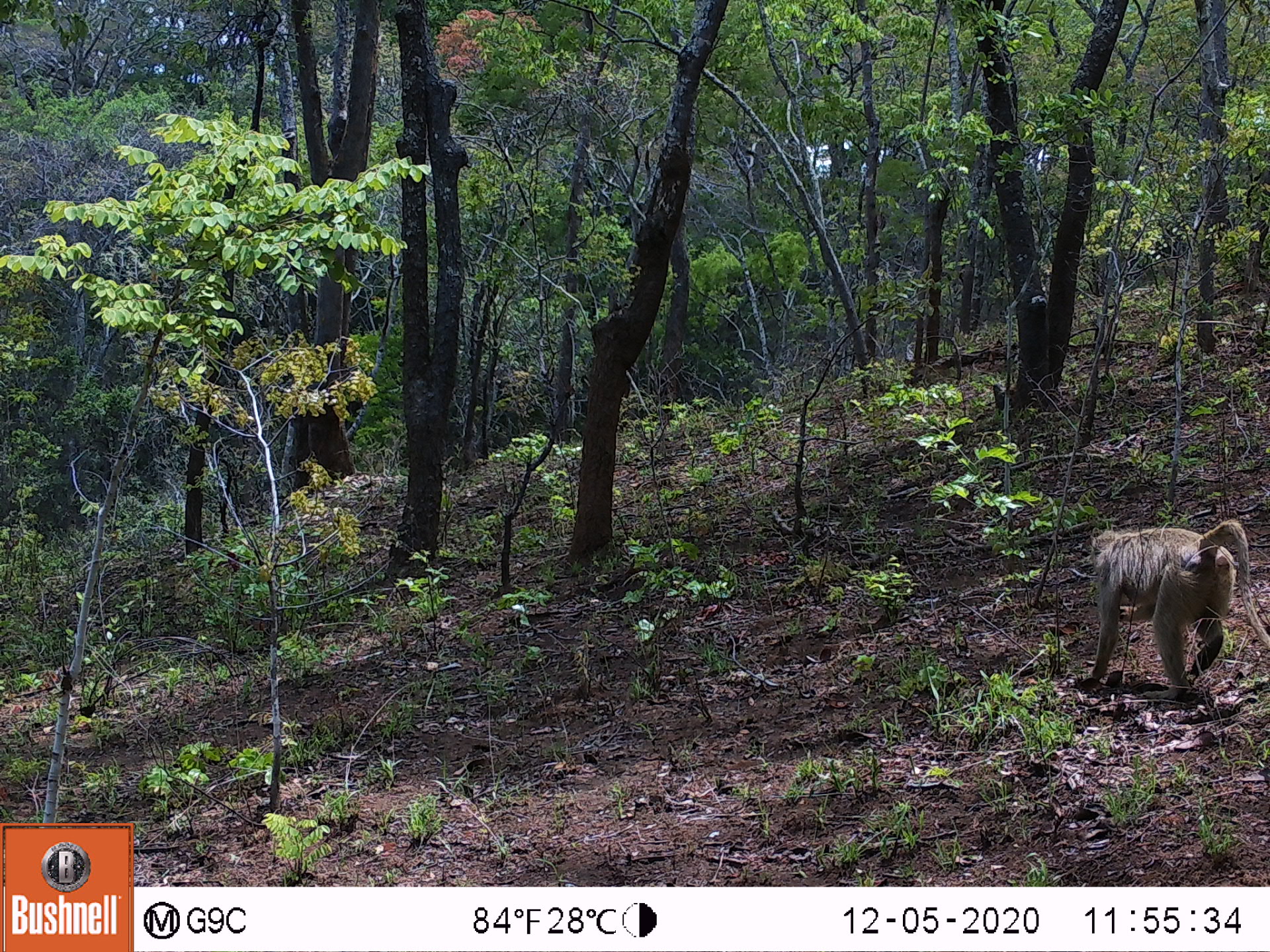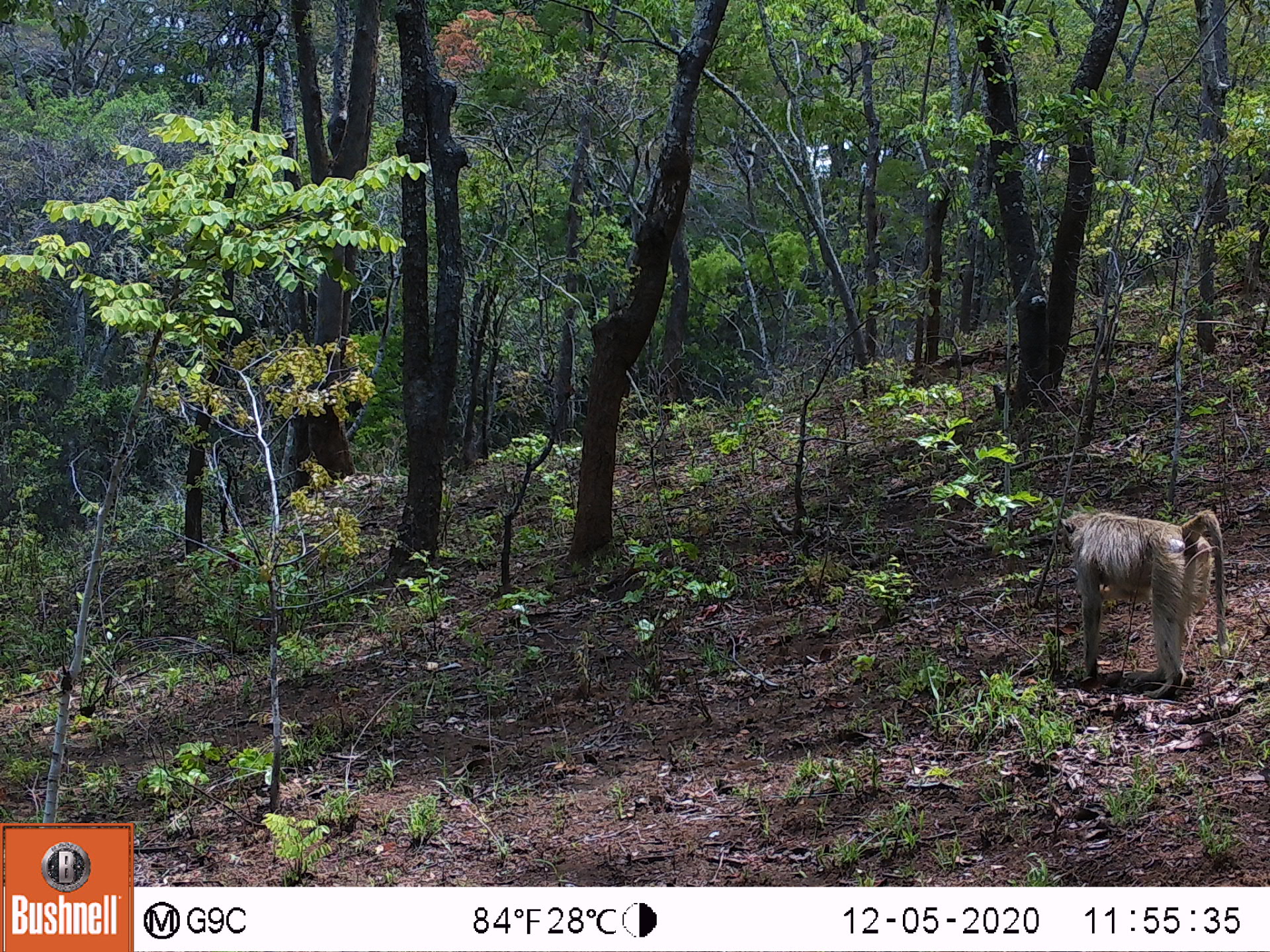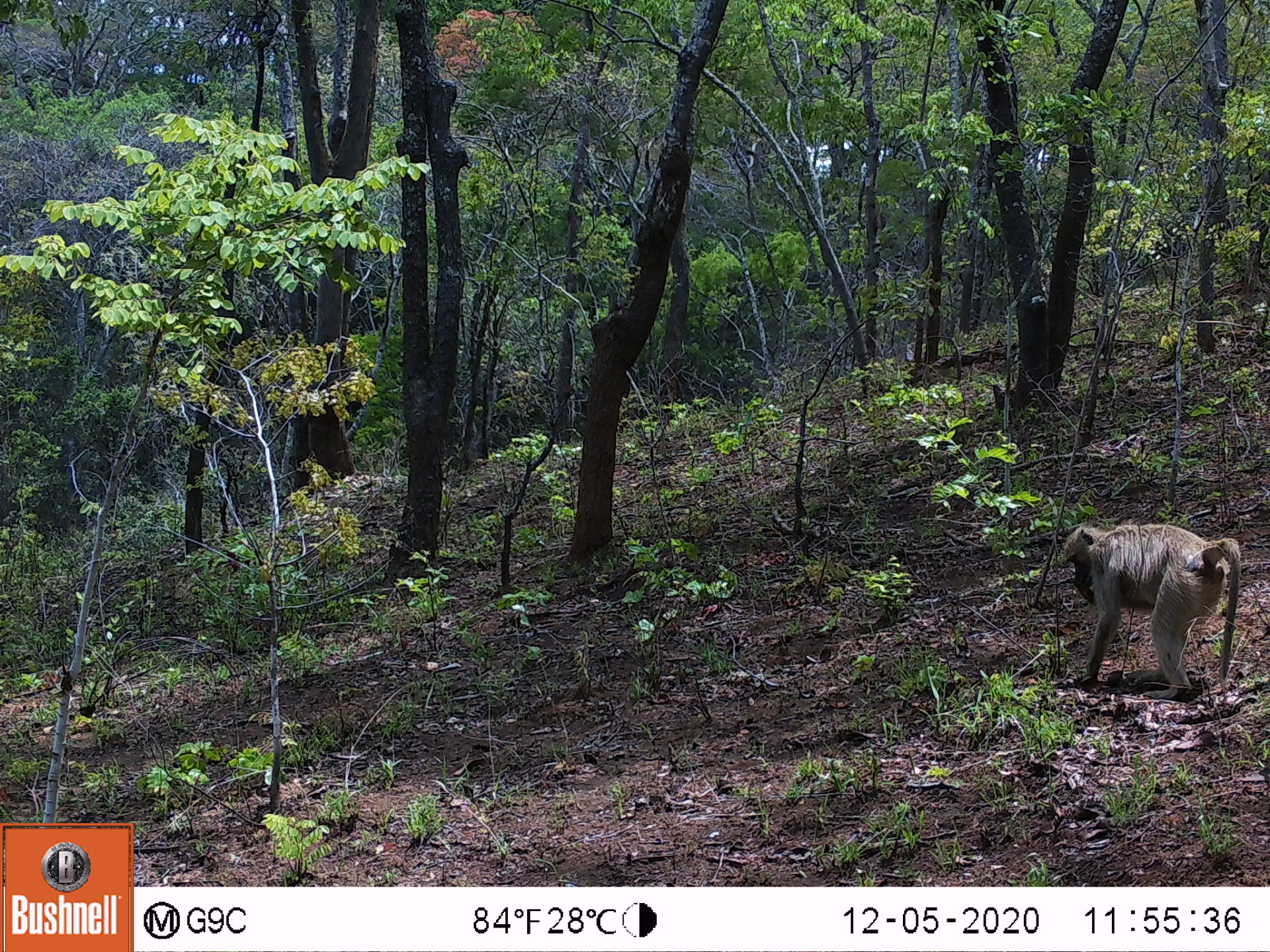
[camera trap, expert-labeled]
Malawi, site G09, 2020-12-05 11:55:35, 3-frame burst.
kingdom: Animalia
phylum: Chordata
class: Mammalia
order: Primates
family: Cercopithecidae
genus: Papio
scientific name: Papio cynocephalus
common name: yellow baboon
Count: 1.